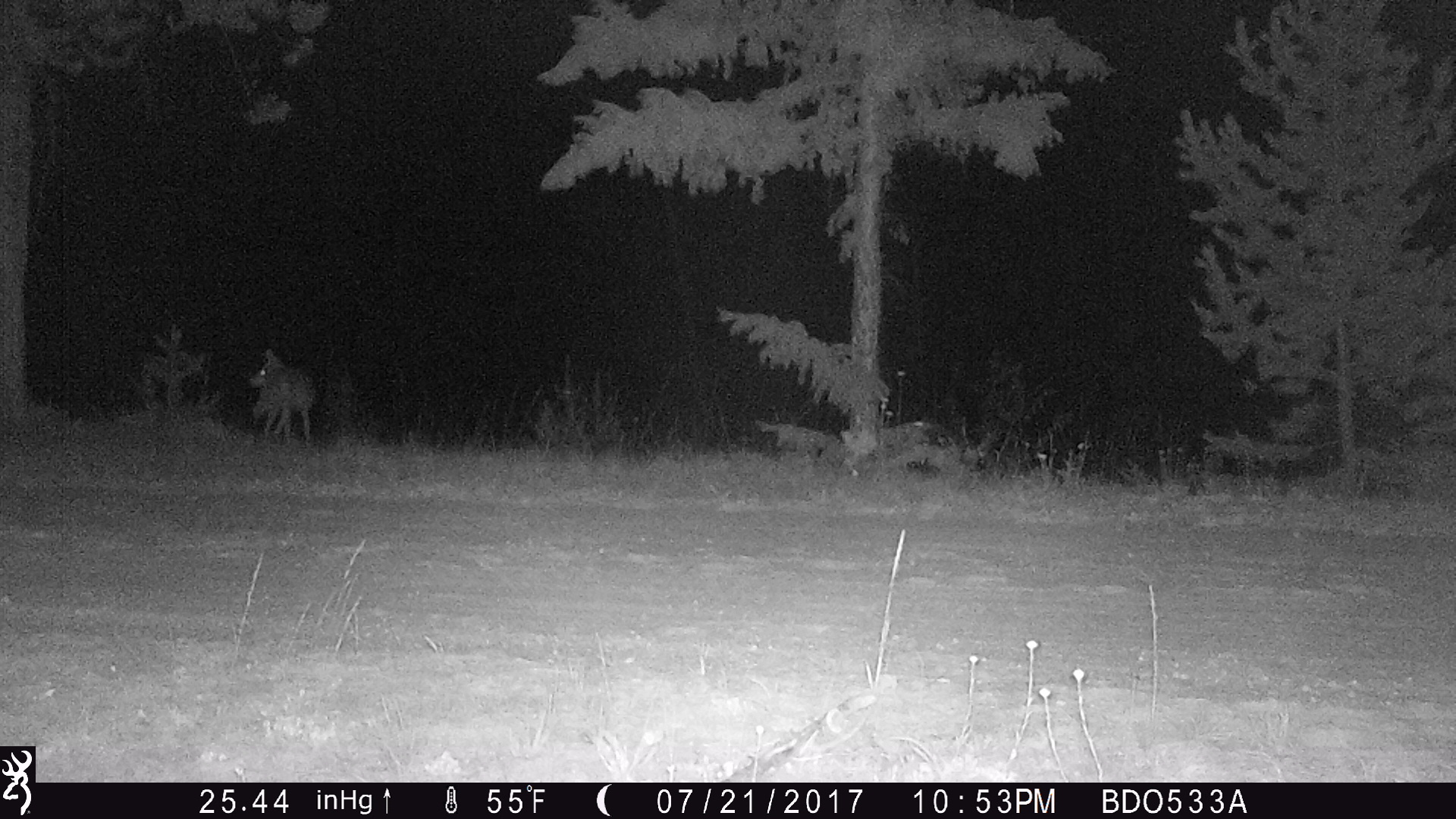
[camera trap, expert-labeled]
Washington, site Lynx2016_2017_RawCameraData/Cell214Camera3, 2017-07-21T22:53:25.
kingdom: Animalia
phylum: Chordata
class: Mammalia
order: Carnivora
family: Canidae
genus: Canis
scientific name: Canis latrans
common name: coyote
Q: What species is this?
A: Canis latrans (coyote).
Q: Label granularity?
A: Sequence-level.